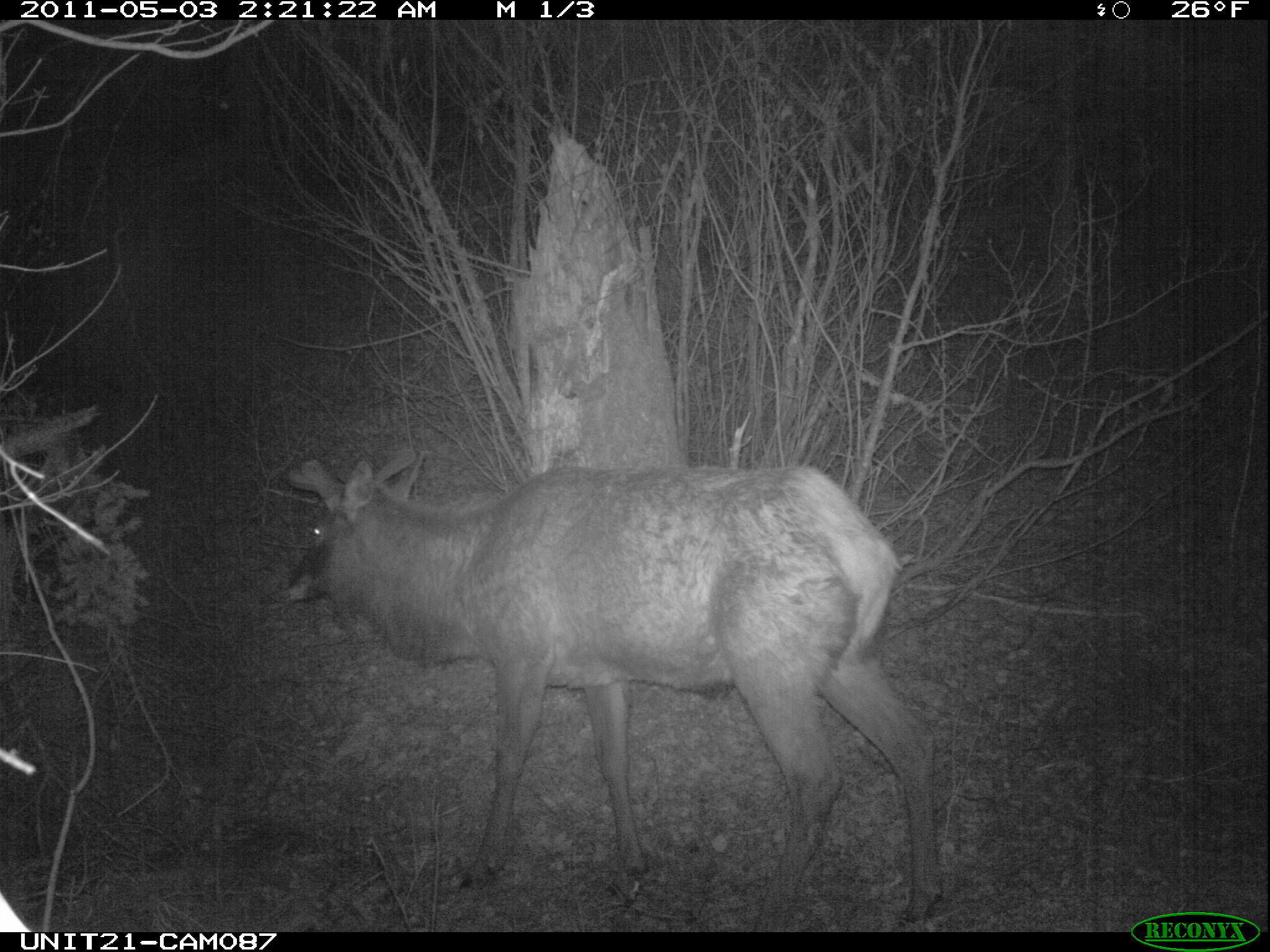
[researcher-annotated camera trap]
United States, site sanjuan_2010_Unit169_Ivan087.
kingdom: Animalia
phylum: Chordata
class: Mammalia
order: Artiodactyla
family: Cervidae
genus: Cervus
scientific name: Cervus elaphus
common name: red deer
Cervus elaphus (red deer).